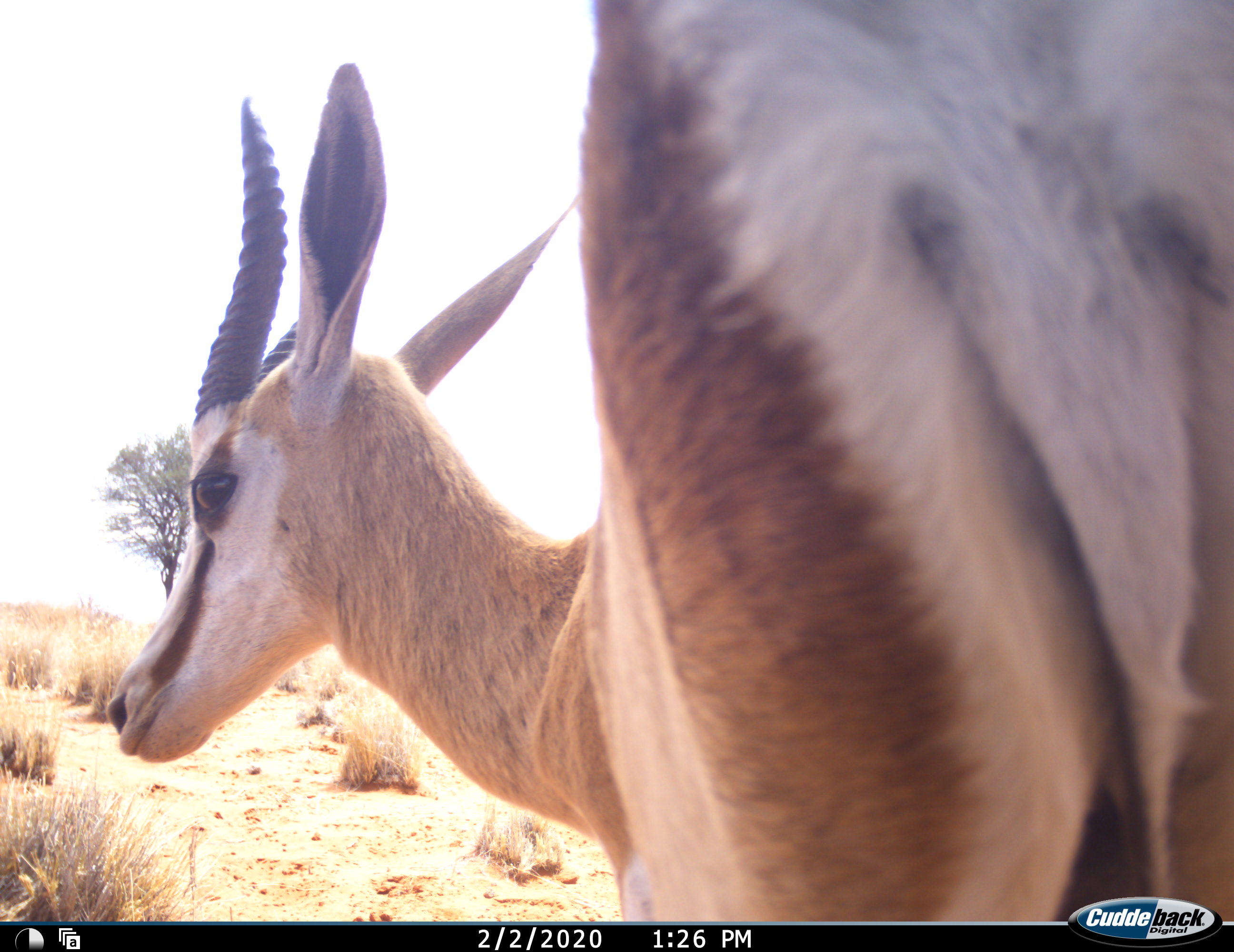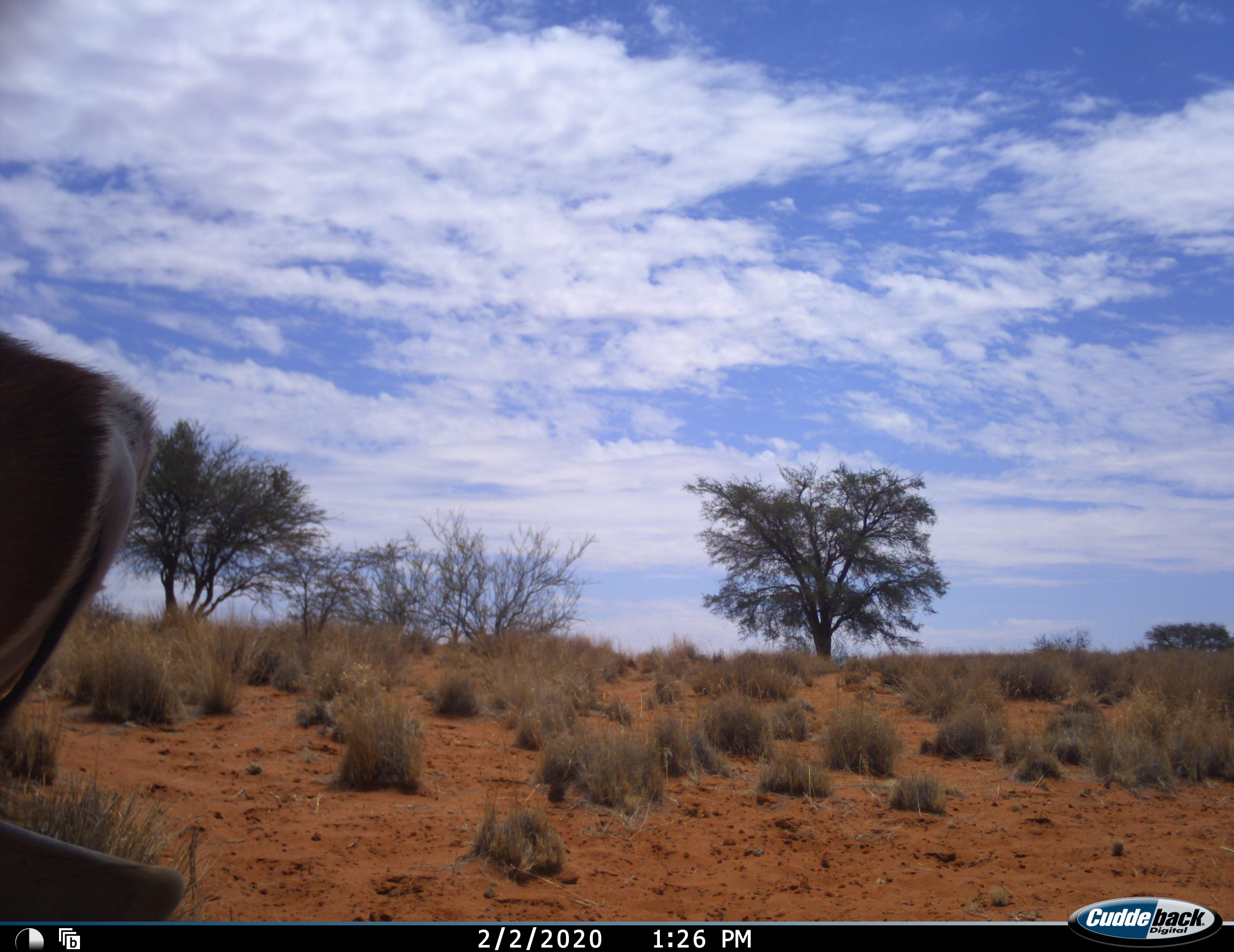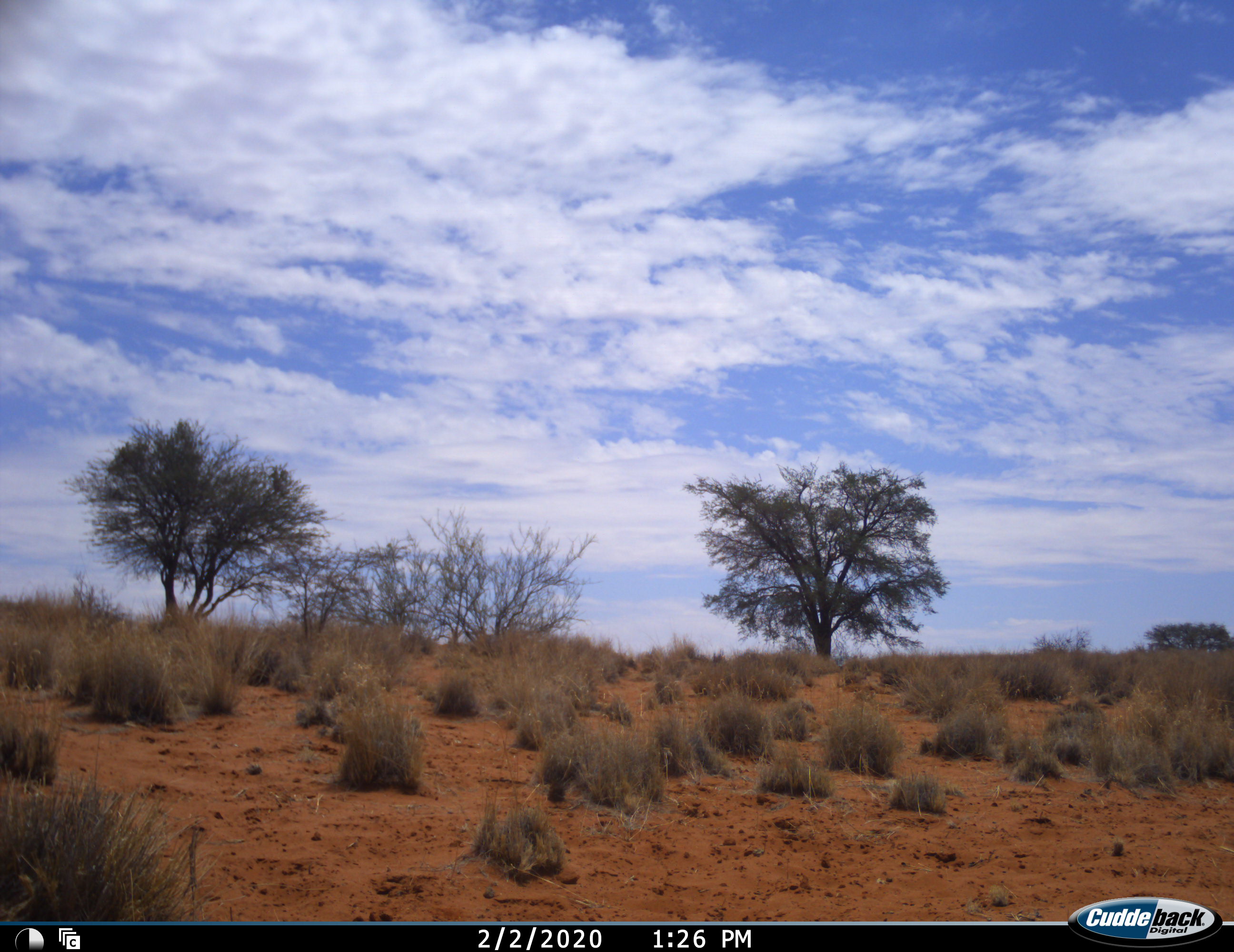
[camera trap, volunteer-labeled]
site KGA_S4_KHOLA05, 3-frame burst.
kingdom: Animalia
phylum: Chordata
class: Mammalia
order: Artiodactyla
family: Bovidae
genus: Antidorcas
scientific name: Antidorcas marsupialis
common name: springbok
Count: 1.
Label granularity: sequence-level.